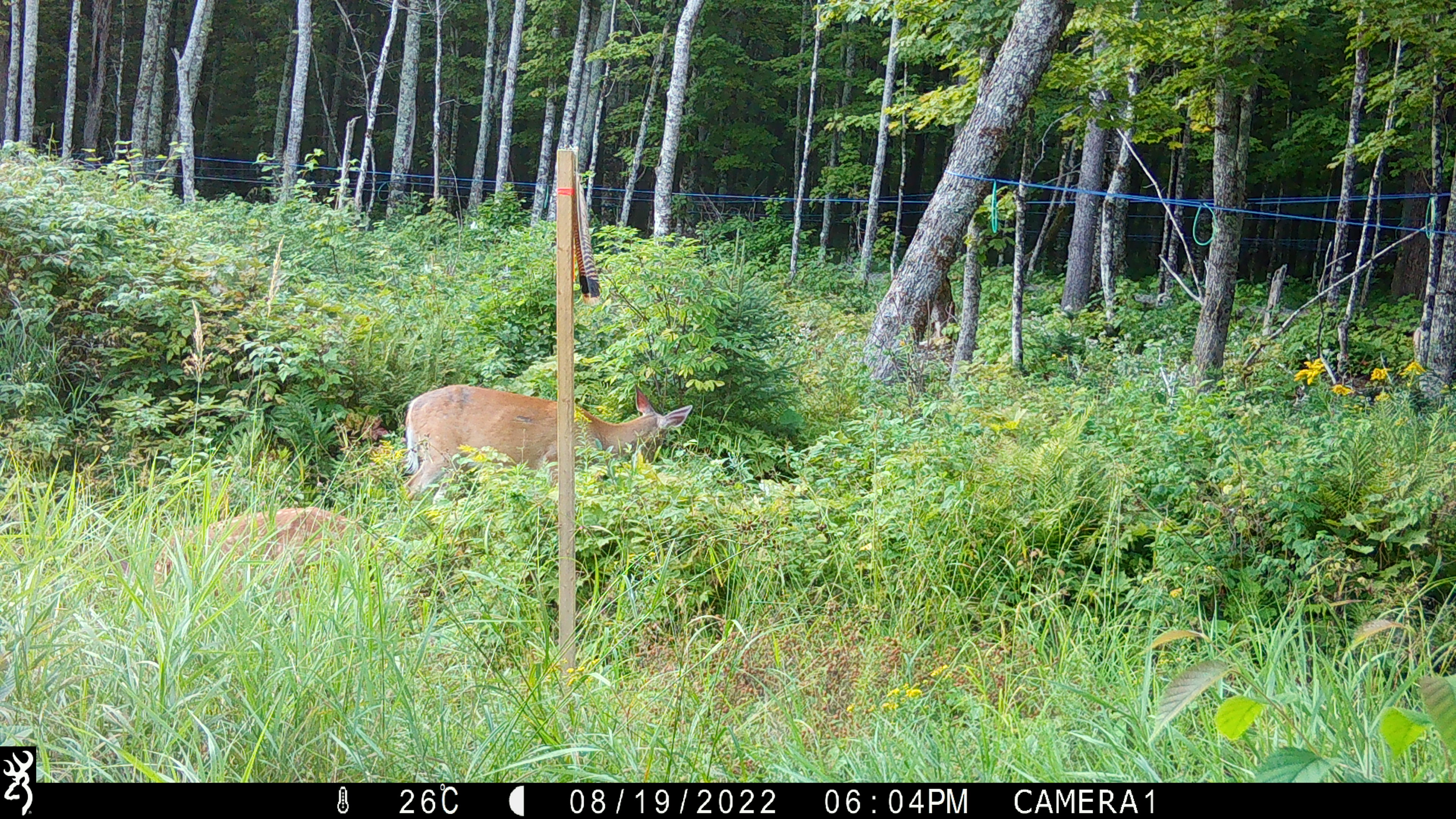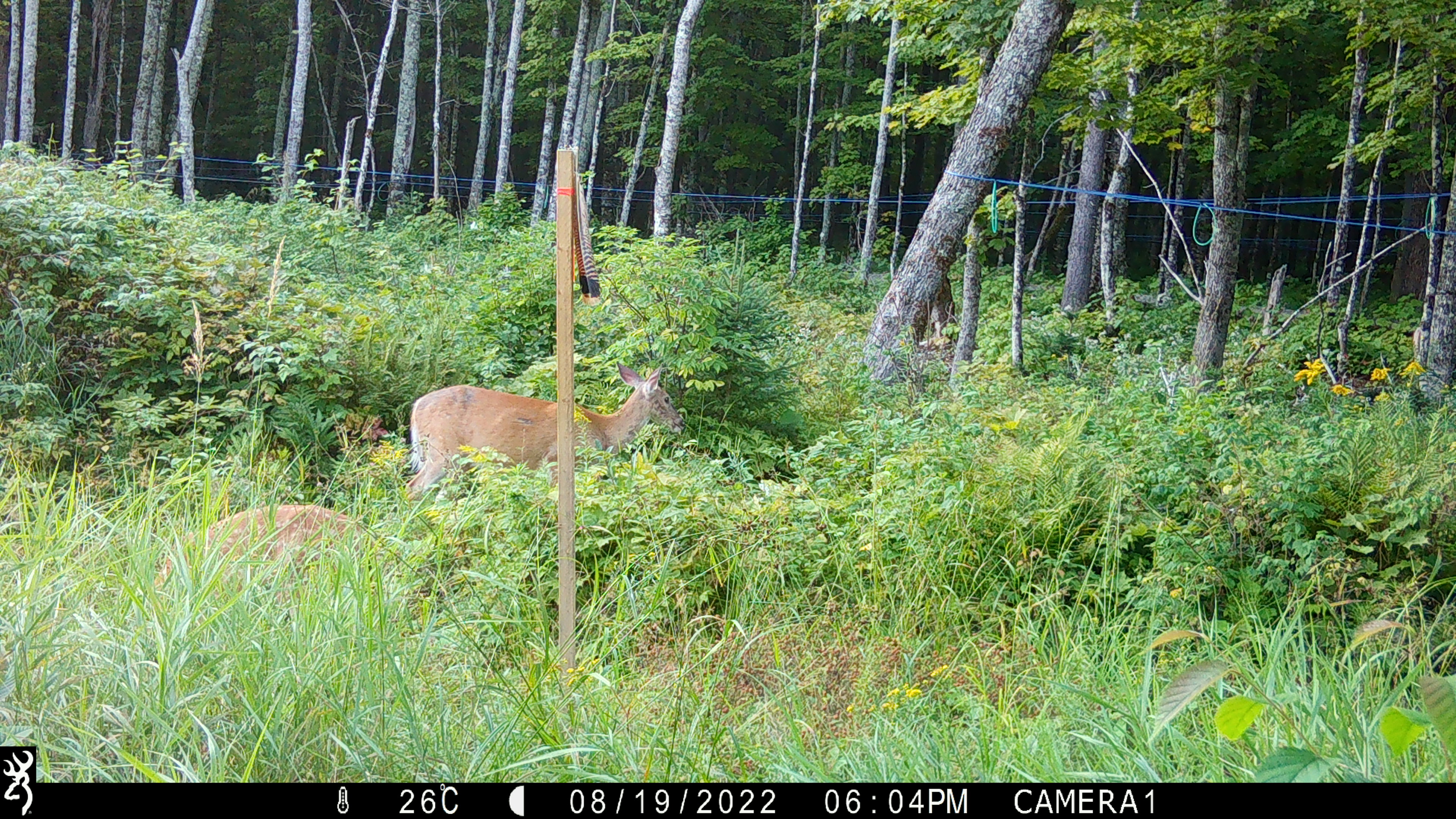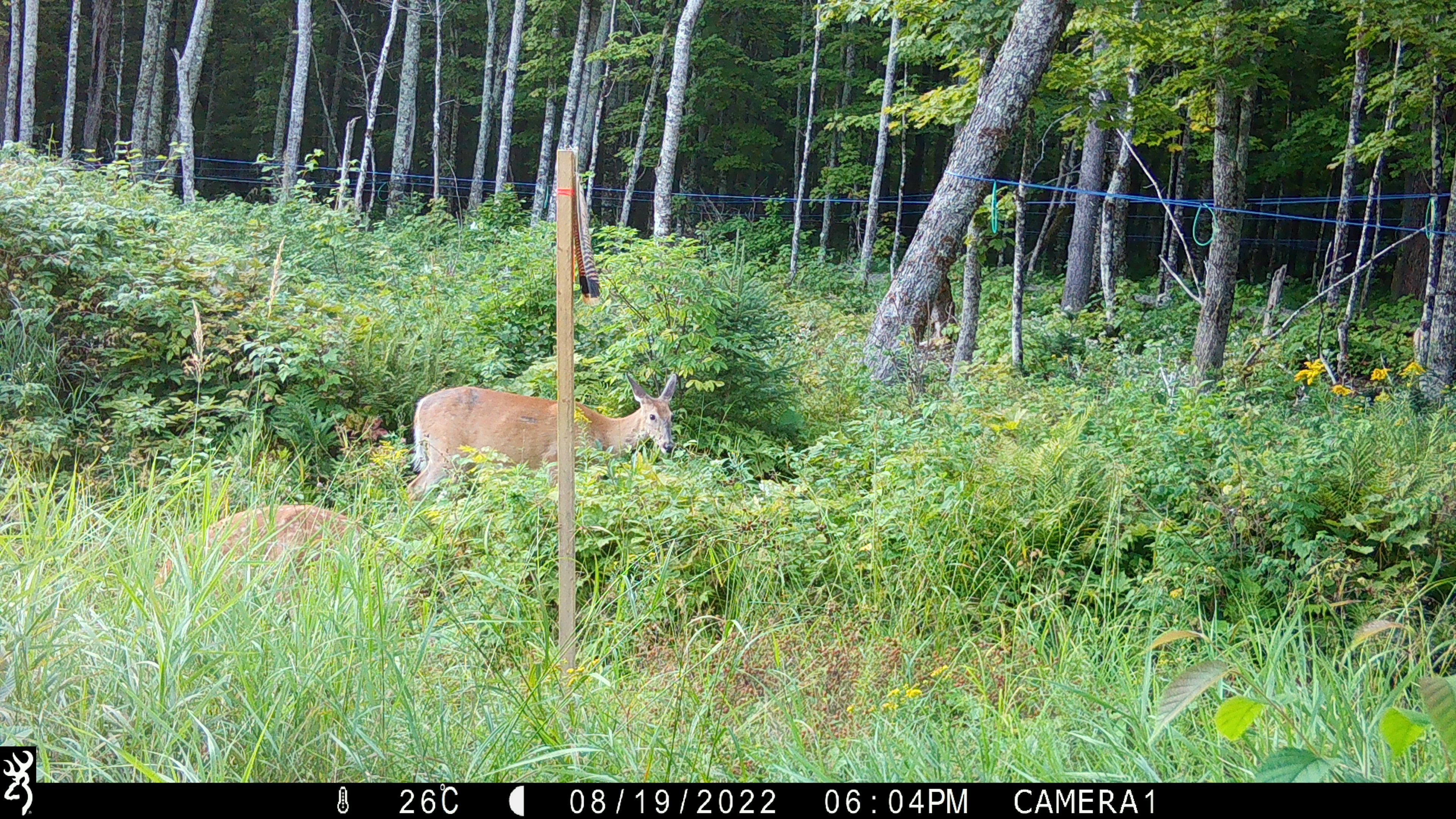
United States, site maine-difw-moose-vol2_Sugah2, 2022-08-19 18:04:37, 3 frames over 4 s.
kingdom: Animalia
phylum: Chordata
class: Mammalia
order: Artiodactyla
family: Cervidae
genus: Odocoileus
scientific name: Odocoileus virginianus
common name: white-tailed deer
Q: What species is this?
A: White-tailed deer (Odocoileus virginianus).